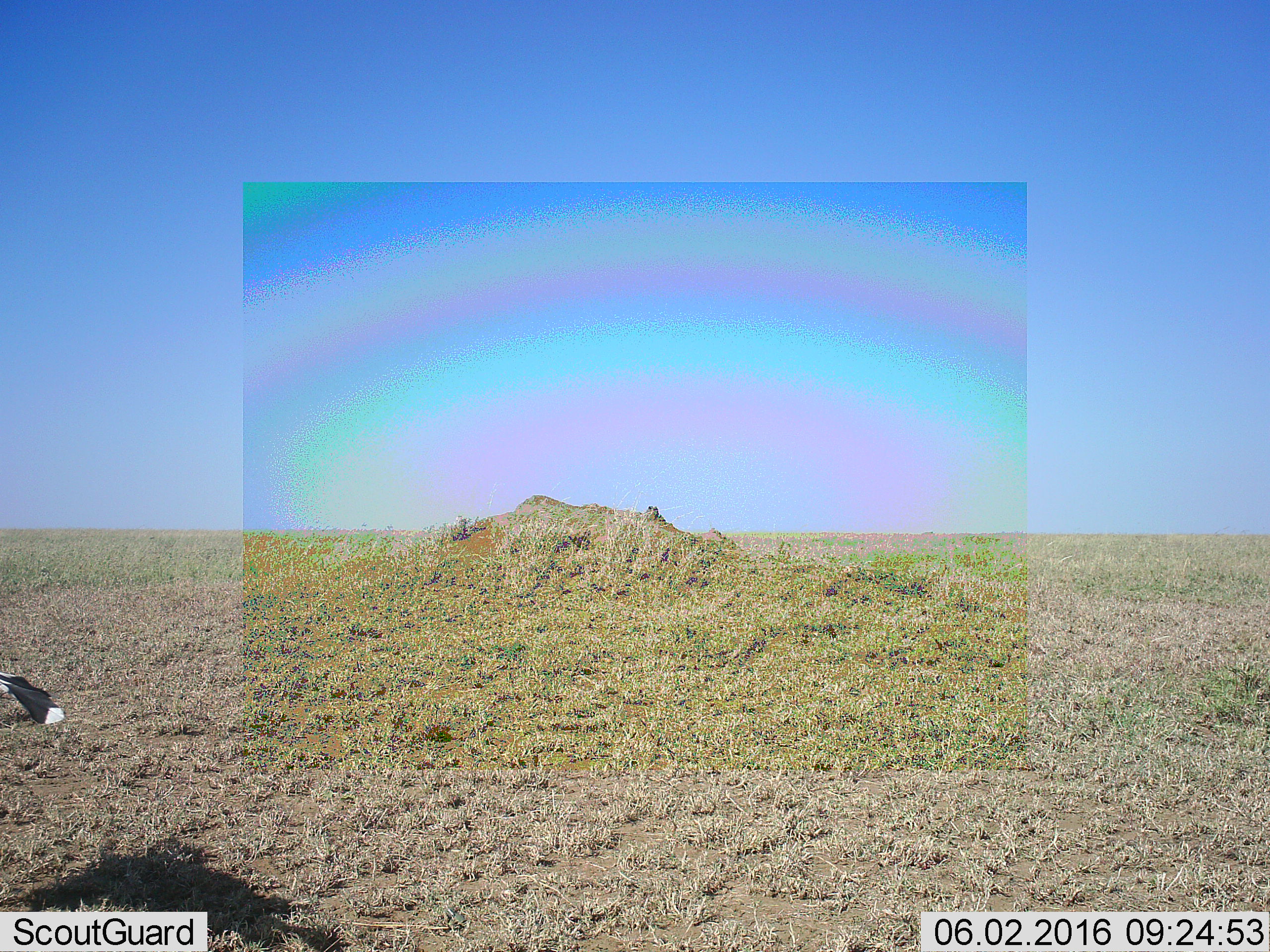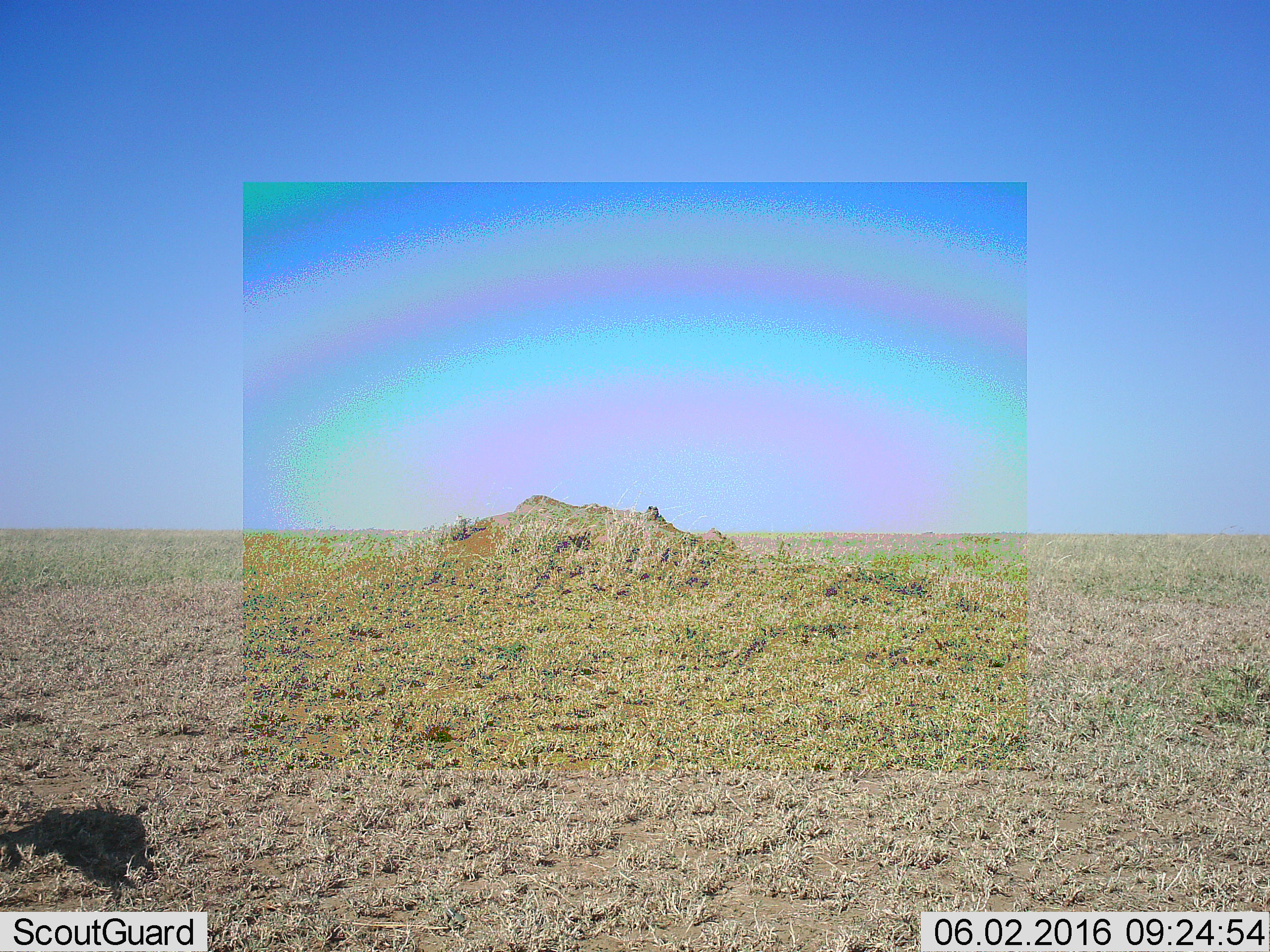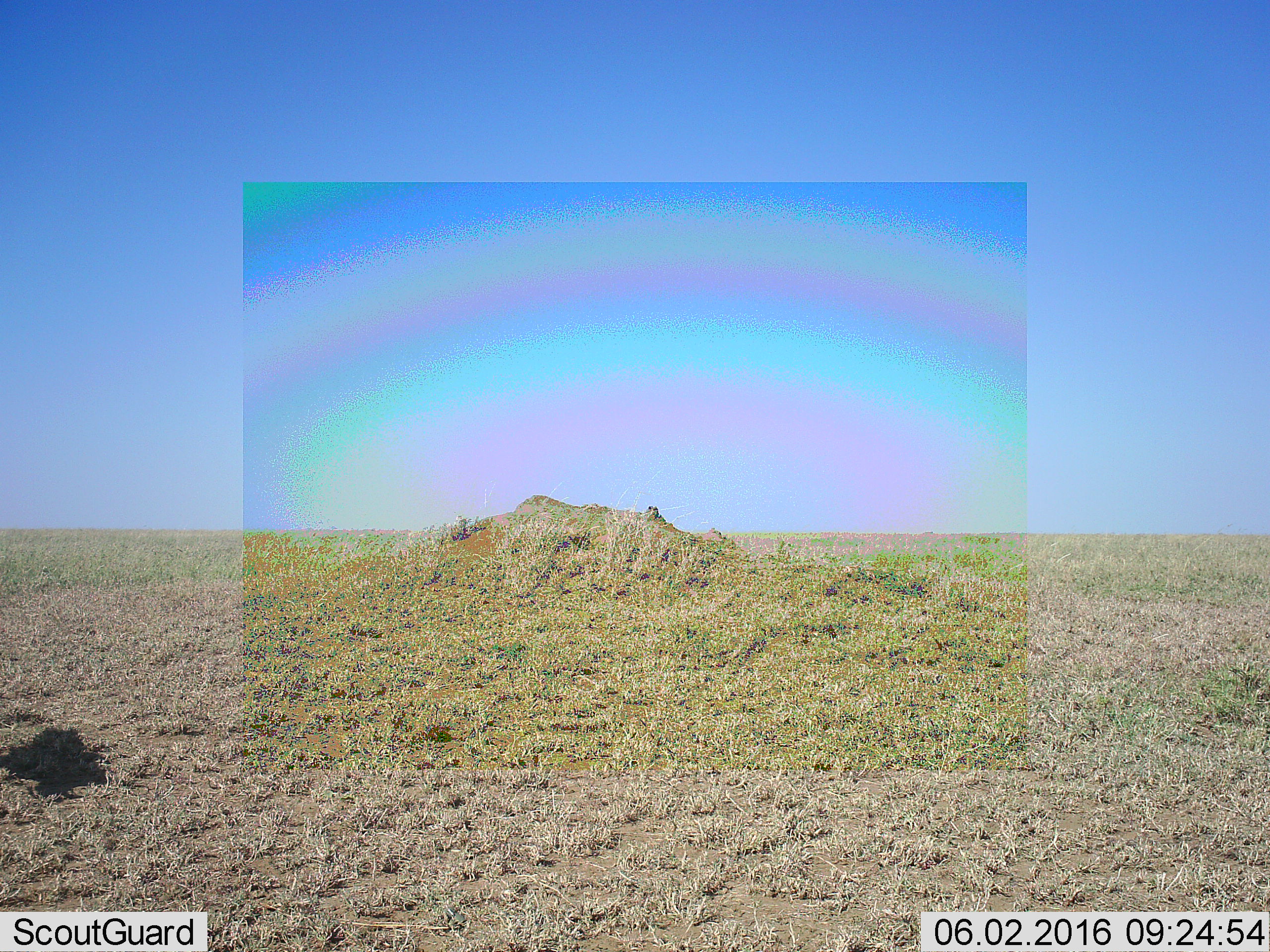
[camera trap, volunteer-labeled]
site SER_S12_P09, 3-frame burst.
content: unidentified animal